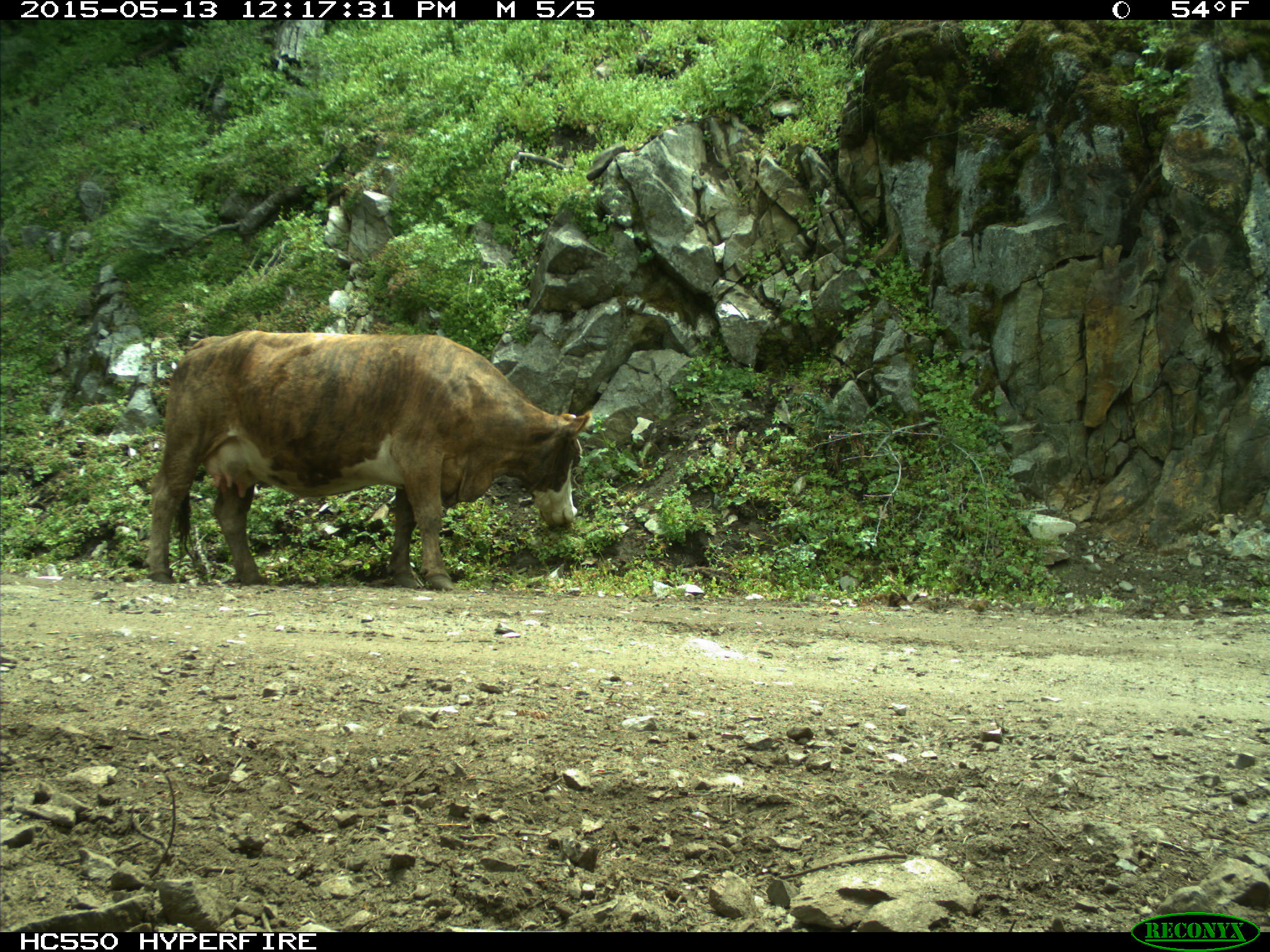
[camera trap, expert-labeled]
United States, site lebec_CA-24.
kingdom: Animalia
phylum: Chordata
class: Mammalia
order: Artiodactyla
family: Bovidae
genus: Bos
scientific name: Bos taurus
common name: domestic cow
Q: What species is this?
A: Bos taurus (domestic cow).